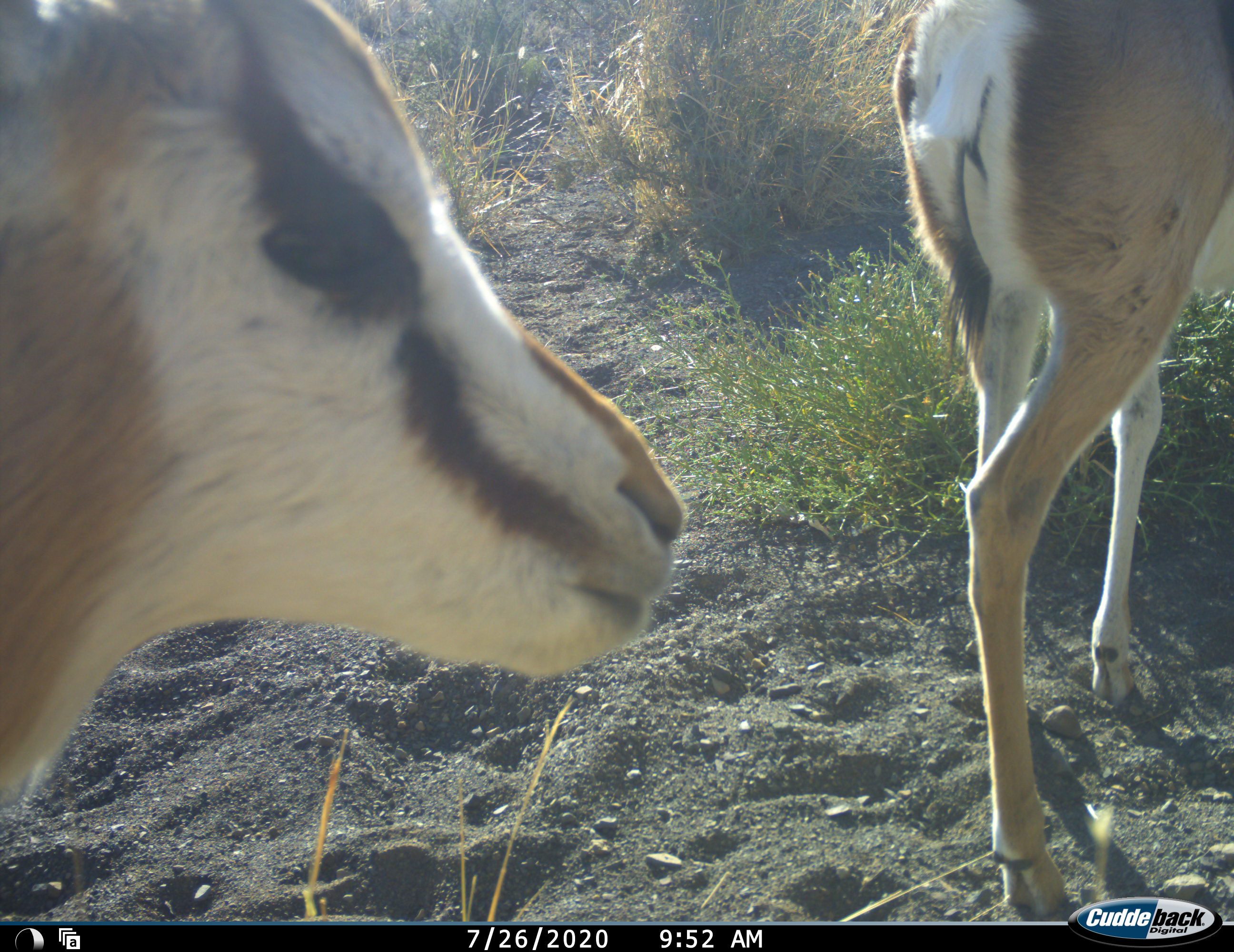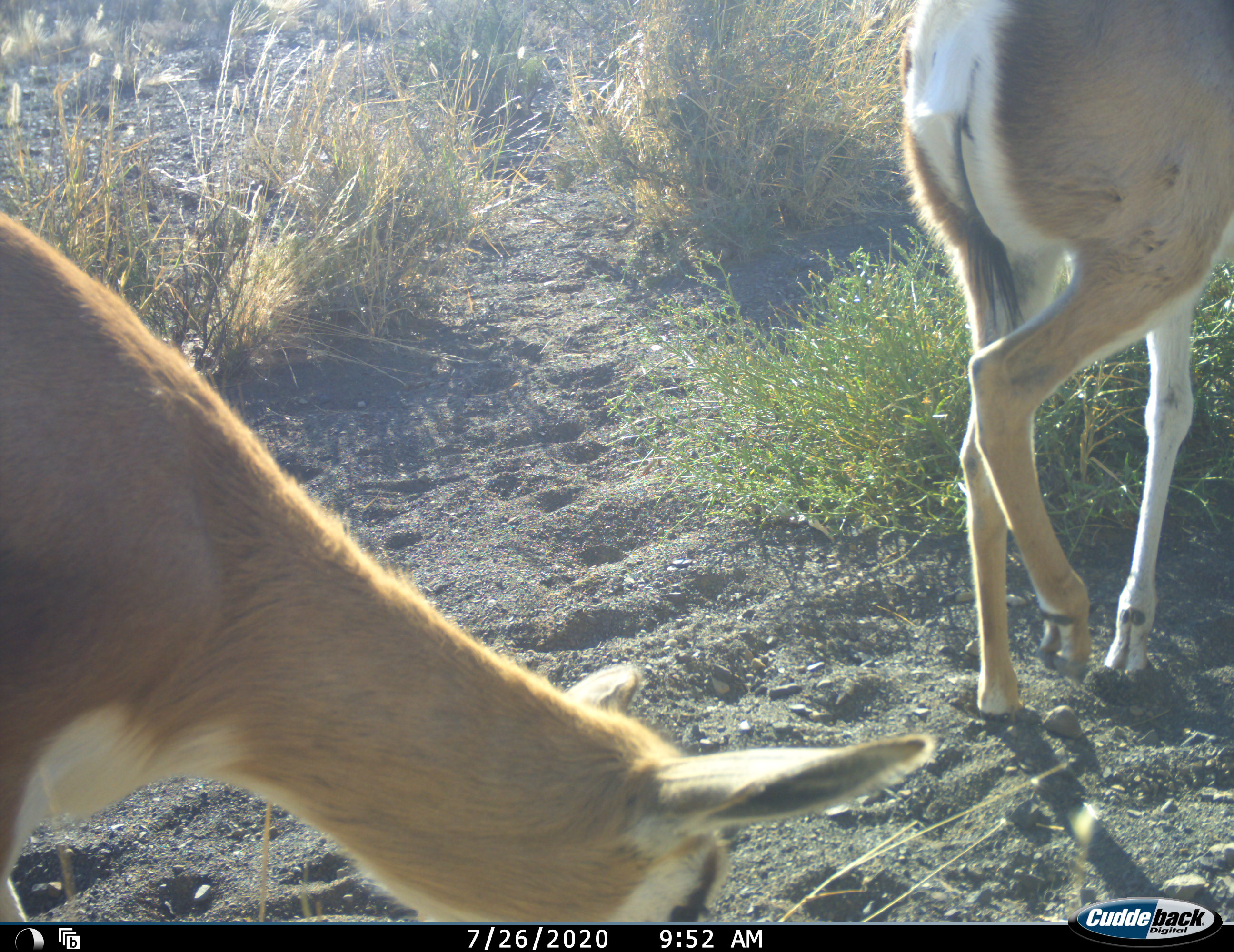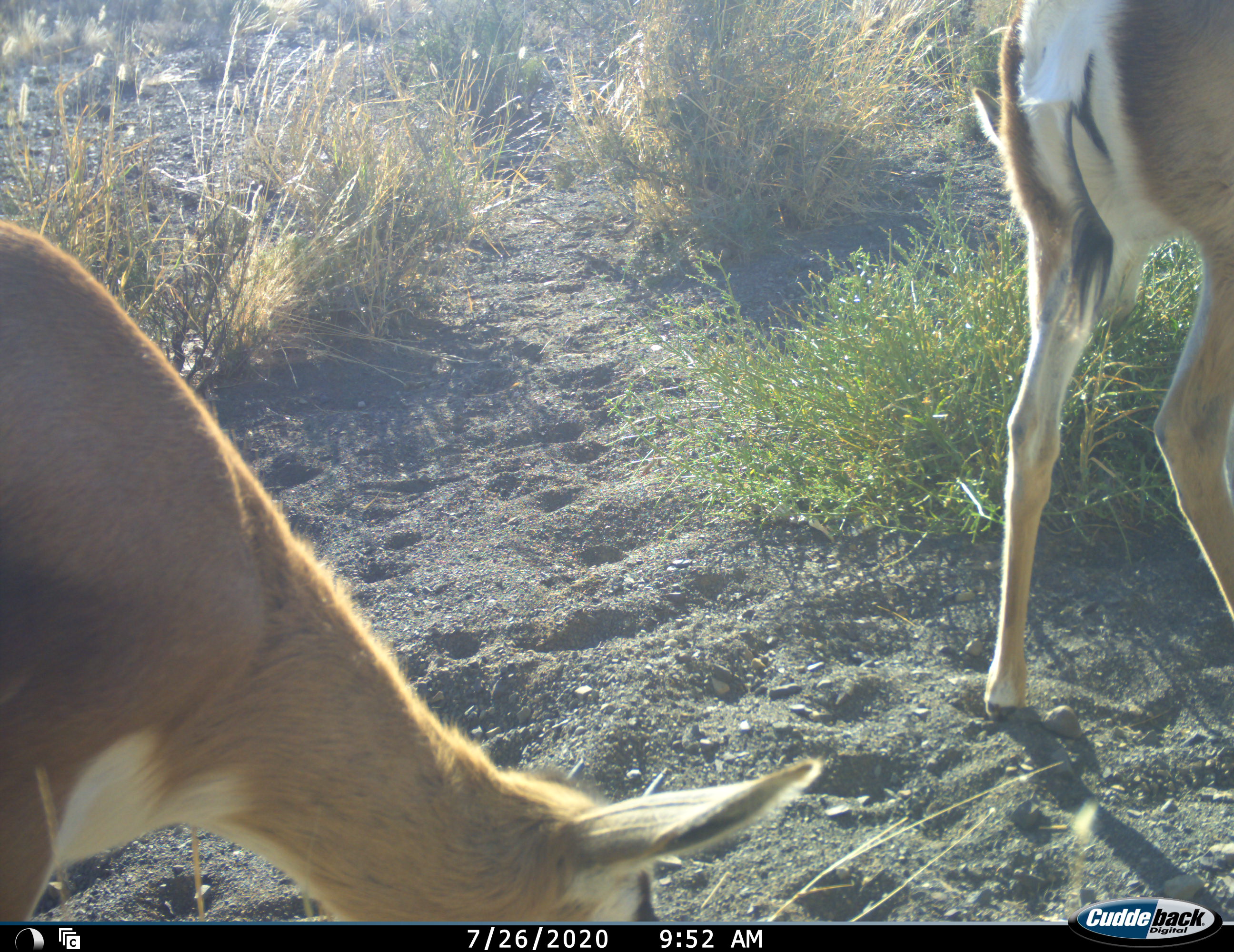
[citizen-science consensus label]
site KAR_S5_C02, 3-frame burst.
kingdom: Animalia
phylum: Chordata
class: Mammalia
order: Artiodactyla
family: Bovidae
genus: Antidorcas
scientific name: Antidorcas marsupialis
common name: springbok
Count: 2.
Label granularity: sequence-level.